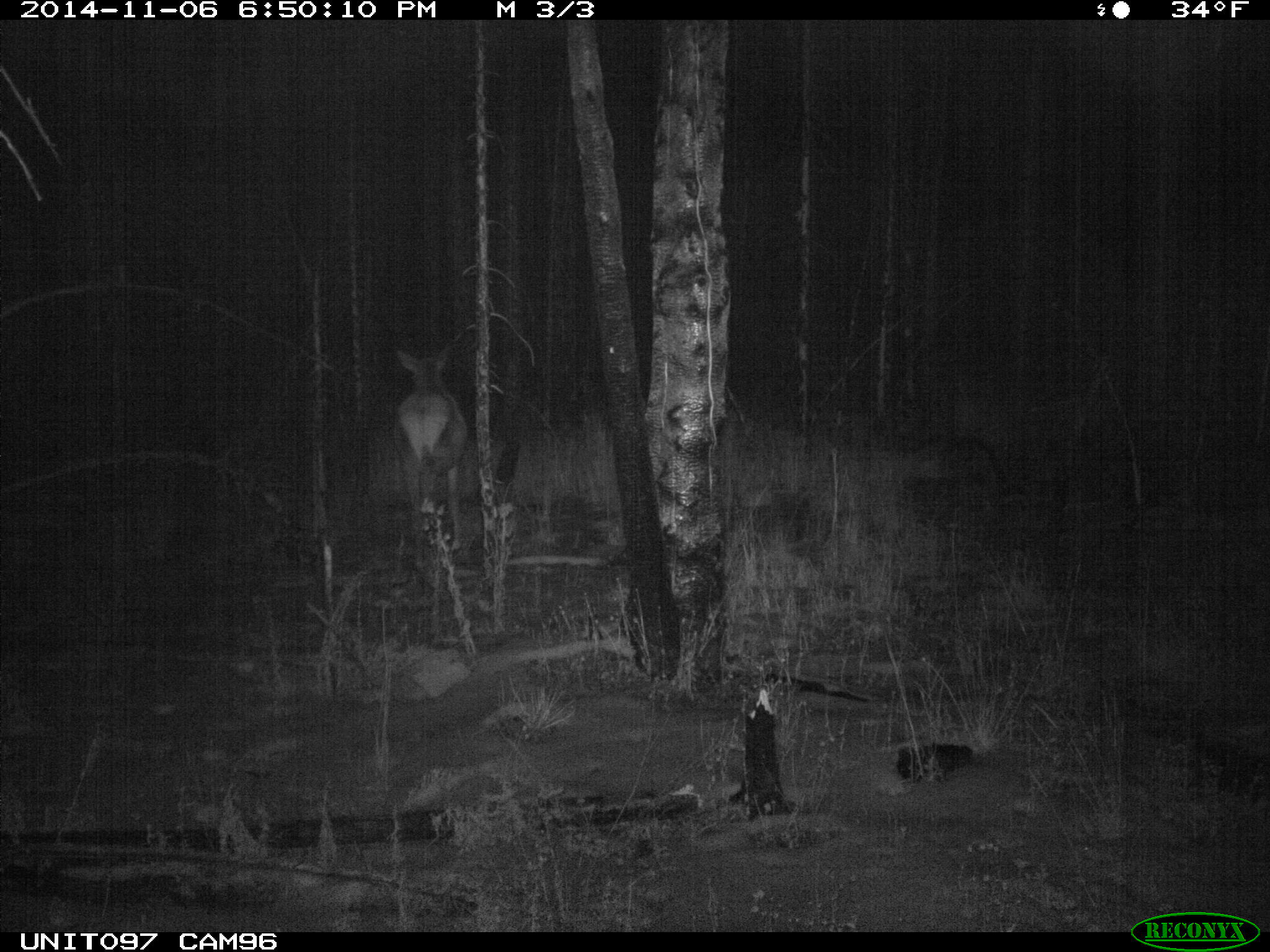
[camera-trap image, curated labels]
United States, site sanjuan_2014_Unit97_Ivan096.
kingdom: Animalia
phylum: Chordata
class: Mammalia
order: Artiodactyla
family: Cervidae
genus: Cervus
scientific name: Cervus elaphus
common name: red deer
Cervus elaphus (red deer).